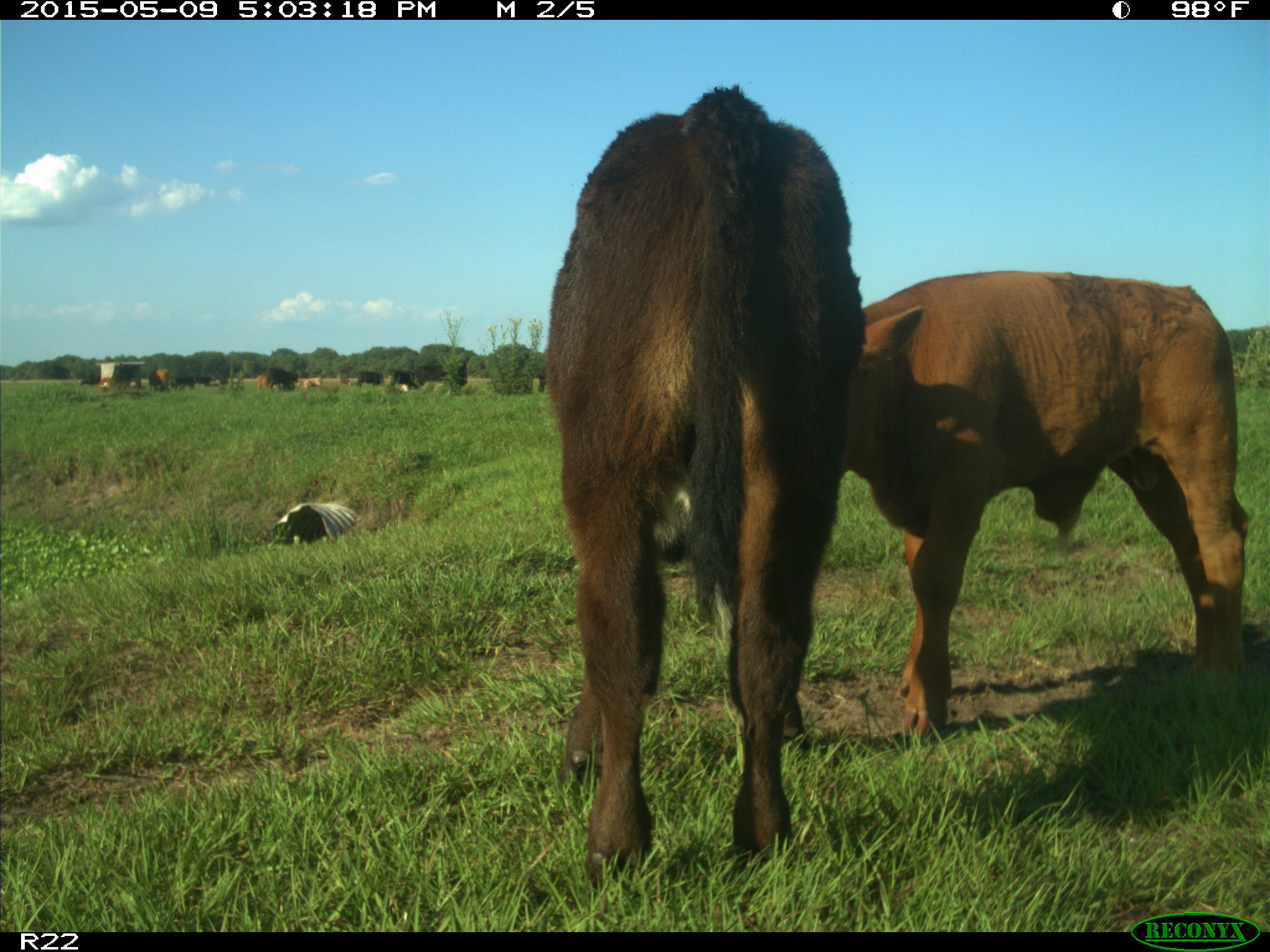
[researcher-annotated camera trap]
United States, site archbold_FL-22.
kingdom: Animalia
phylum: Chordata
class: Mammalia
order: Artiodactyla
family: Bovidae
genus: Bos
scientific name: Bos taurus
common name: domestic cow